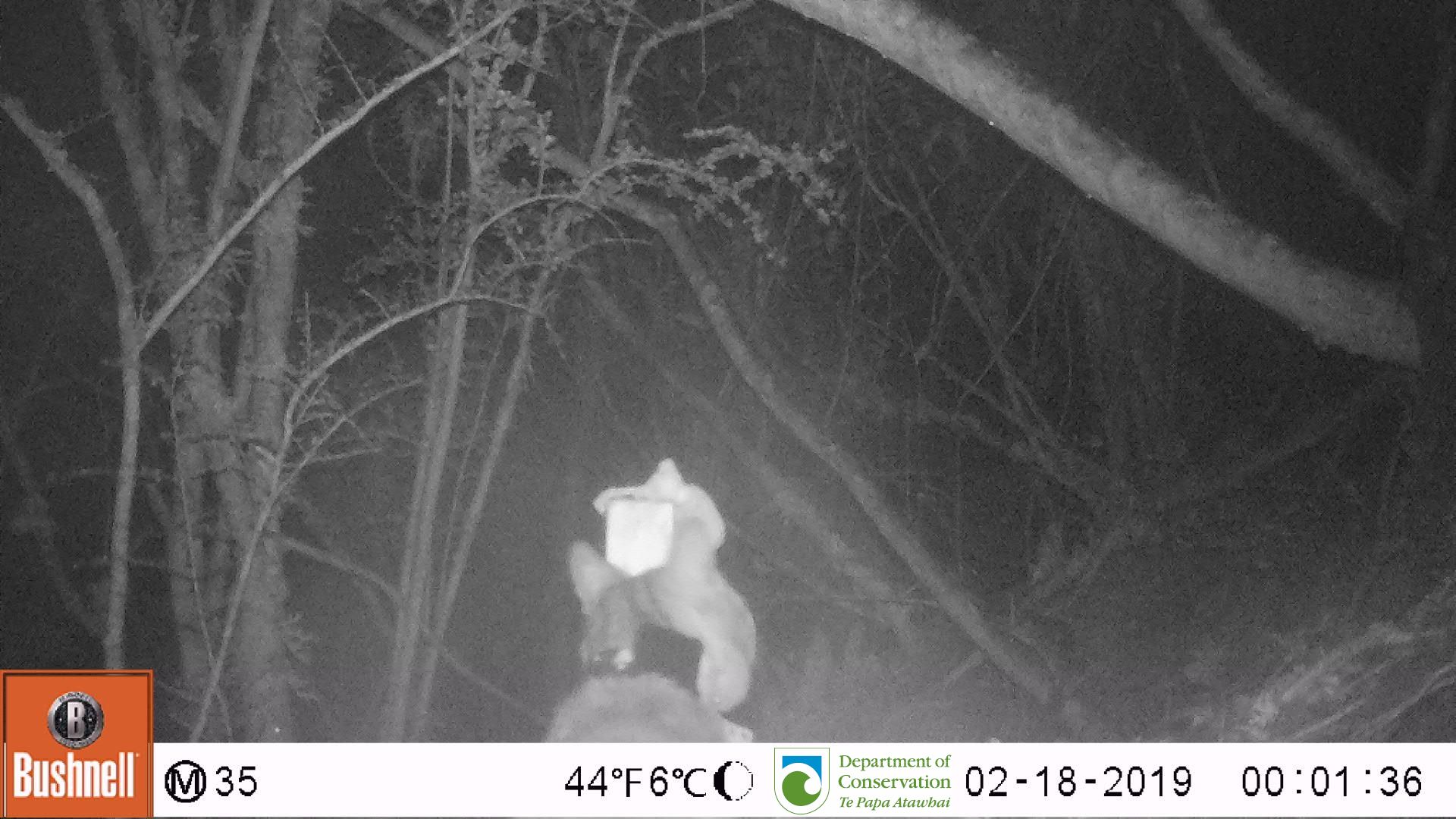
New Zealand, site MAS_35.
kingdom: Animalia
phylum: Chordata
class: Mammalia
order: Carnivora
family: Felidae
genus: Felis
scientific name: Felis catus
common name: domestic cat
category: cat